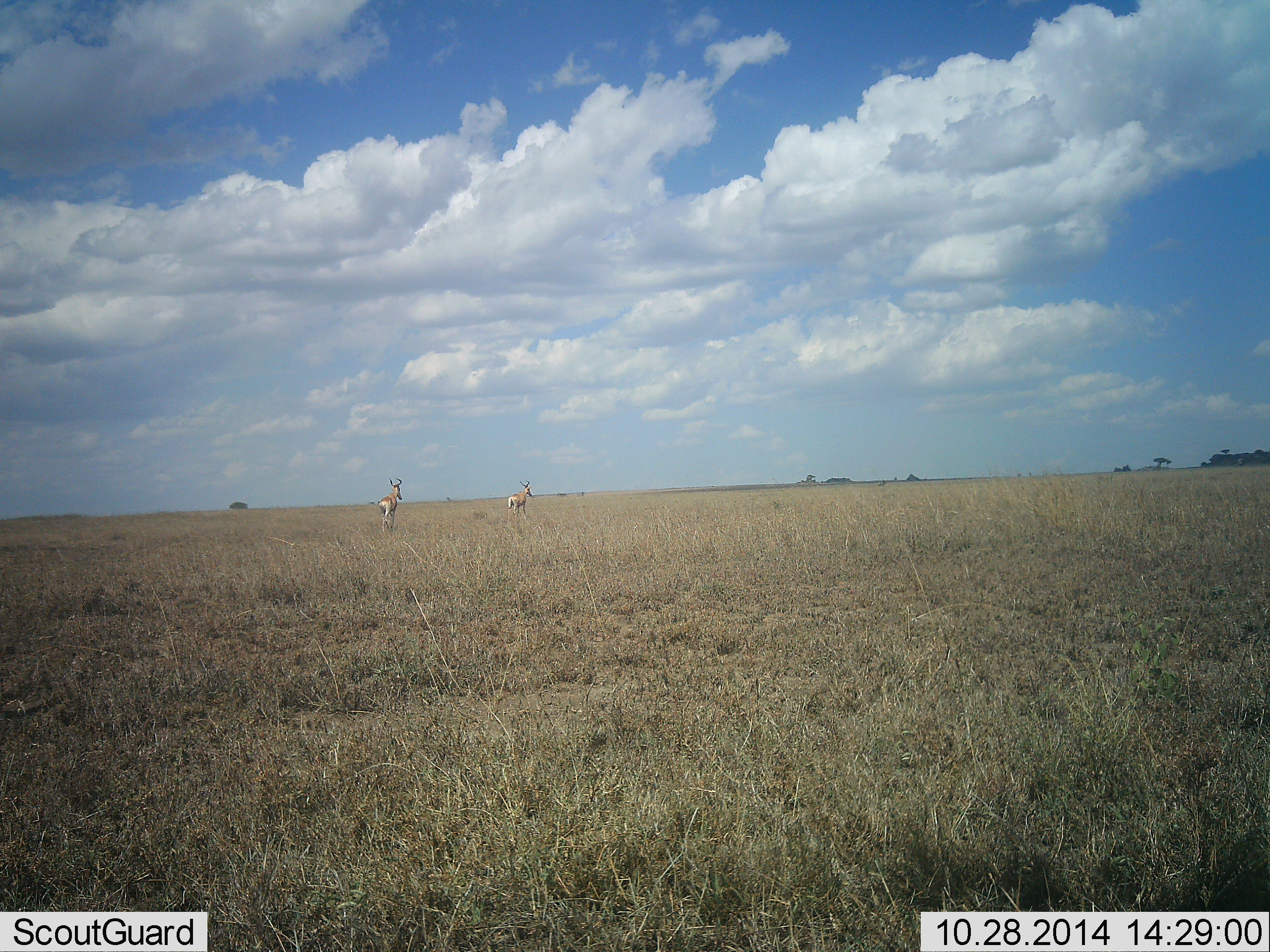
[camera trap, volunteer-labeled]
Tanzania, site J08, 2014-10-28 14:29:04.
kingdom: Animalia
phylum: Chordata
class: Mammalia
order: Artiodactyla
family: Bovidae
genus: Alcelaphus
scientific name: Alcelaphus buselaphus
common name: hartebeest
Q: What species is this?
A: Hartebeest (Alcelaphus buselaphus).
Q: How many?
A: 2.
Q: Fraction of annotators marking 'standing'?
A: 22%.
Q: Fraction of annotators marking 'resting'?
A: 0%.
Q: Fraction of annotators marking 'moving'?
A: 78%.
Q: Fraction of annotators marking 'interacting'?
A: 0%.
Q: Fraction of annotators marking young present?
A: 0%.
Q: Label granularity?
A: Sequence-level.